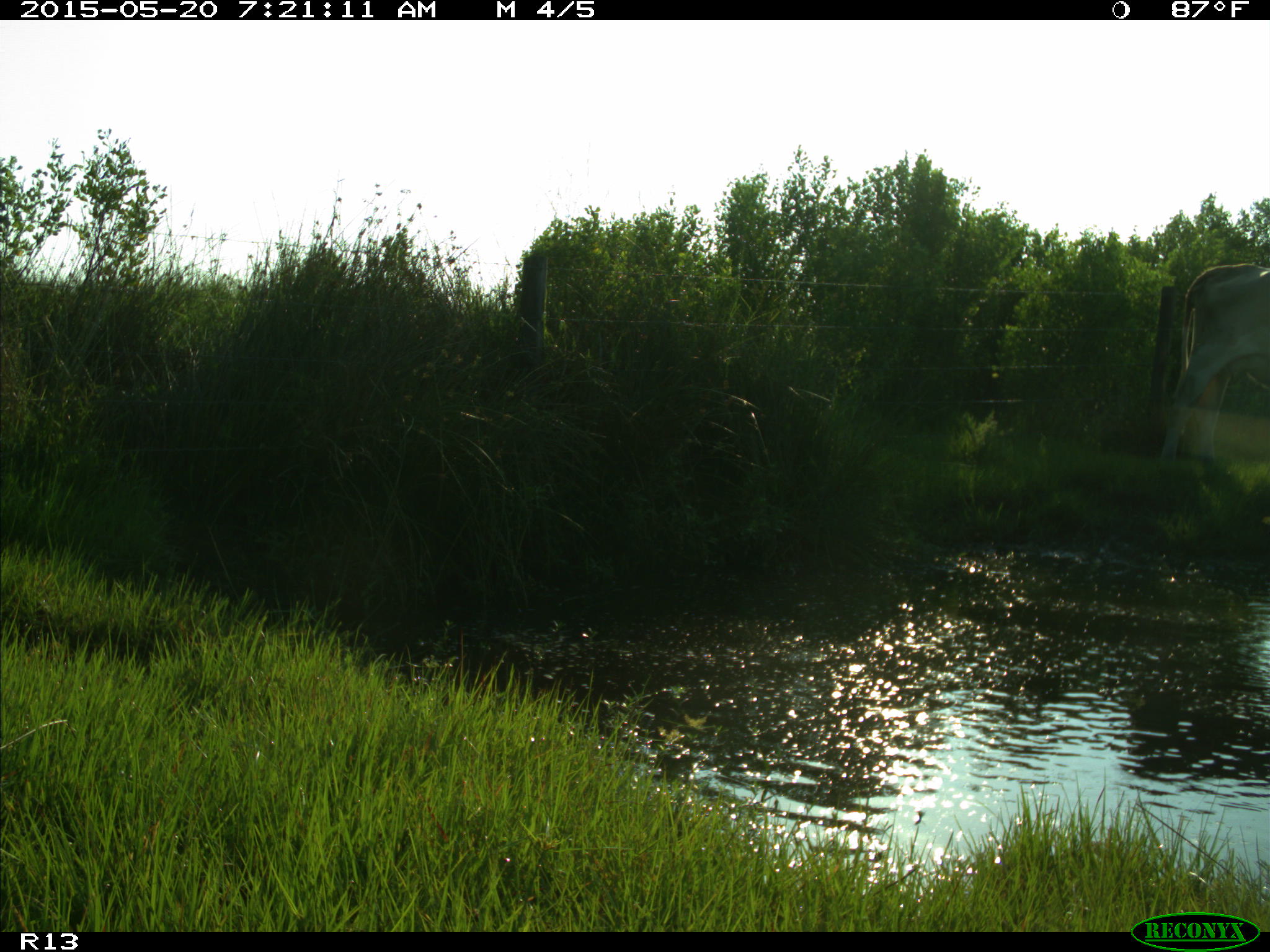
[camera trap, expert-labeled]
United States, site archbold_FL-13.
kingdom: Animalia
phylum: Chordata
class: Mammalia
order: Artiodactyla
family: Bovidae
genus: Bos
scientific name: Bos taurus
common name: domestic cow